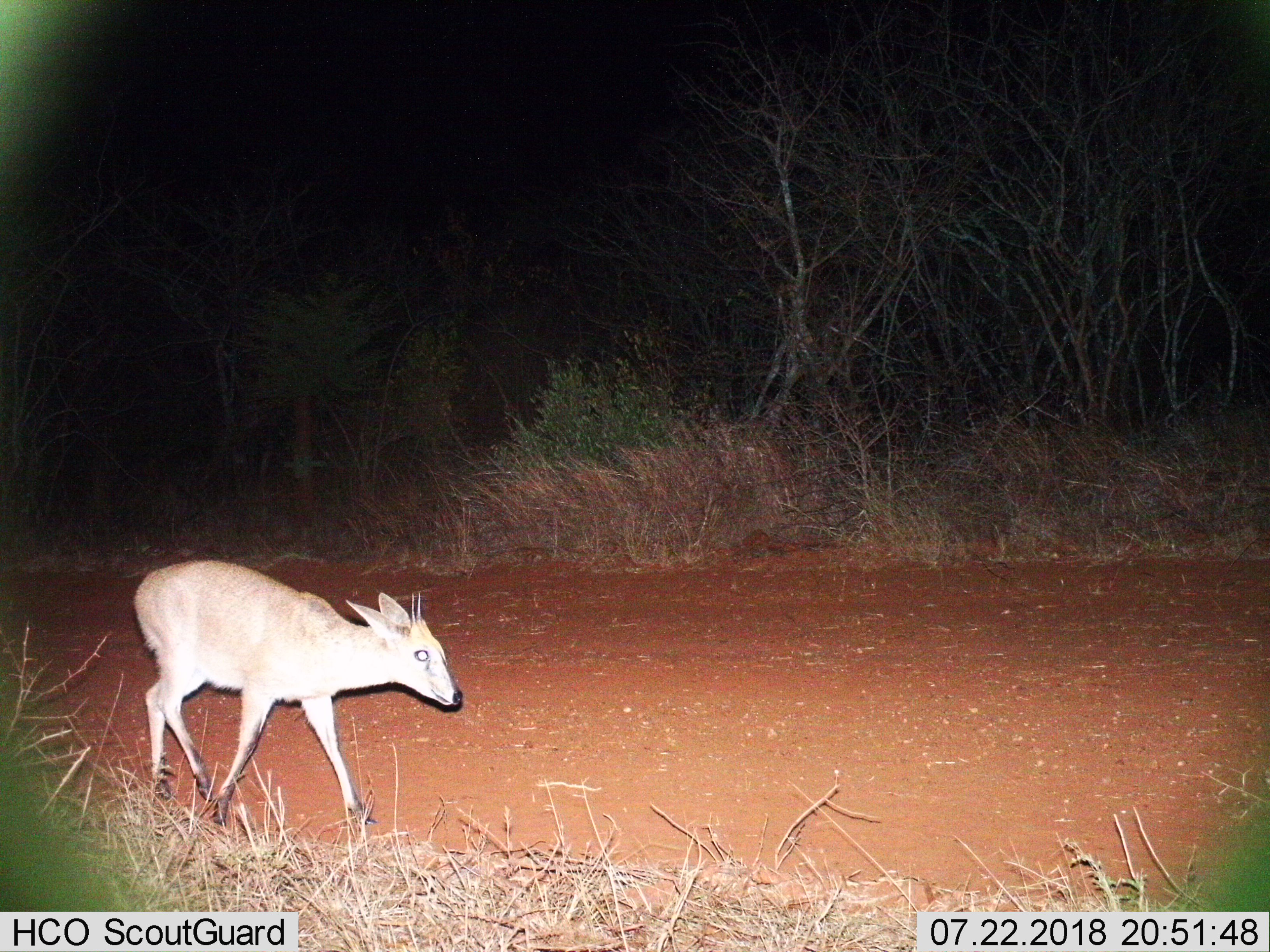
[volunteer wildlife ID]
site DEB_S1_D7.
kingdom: Animalia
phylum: Chordata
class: Mammalia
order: Artiodactyla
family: Bovidae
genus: Sylvicapra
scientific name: Sylvicapra grimmia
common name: common duiker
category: duikercommongrey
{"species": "duikercommongrey (common duiker) (Sylvicapra grimmia)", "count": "1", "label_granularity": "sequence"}